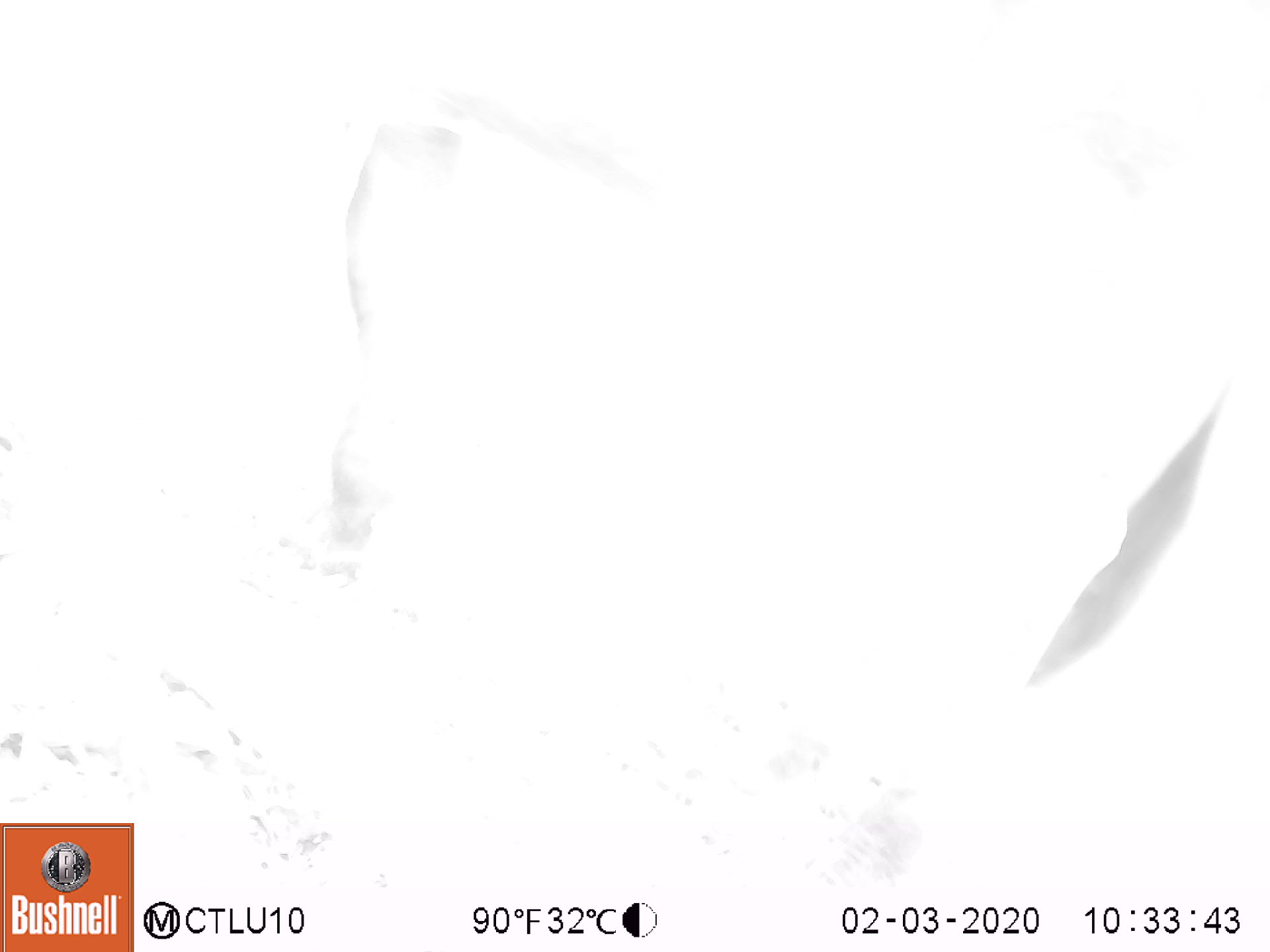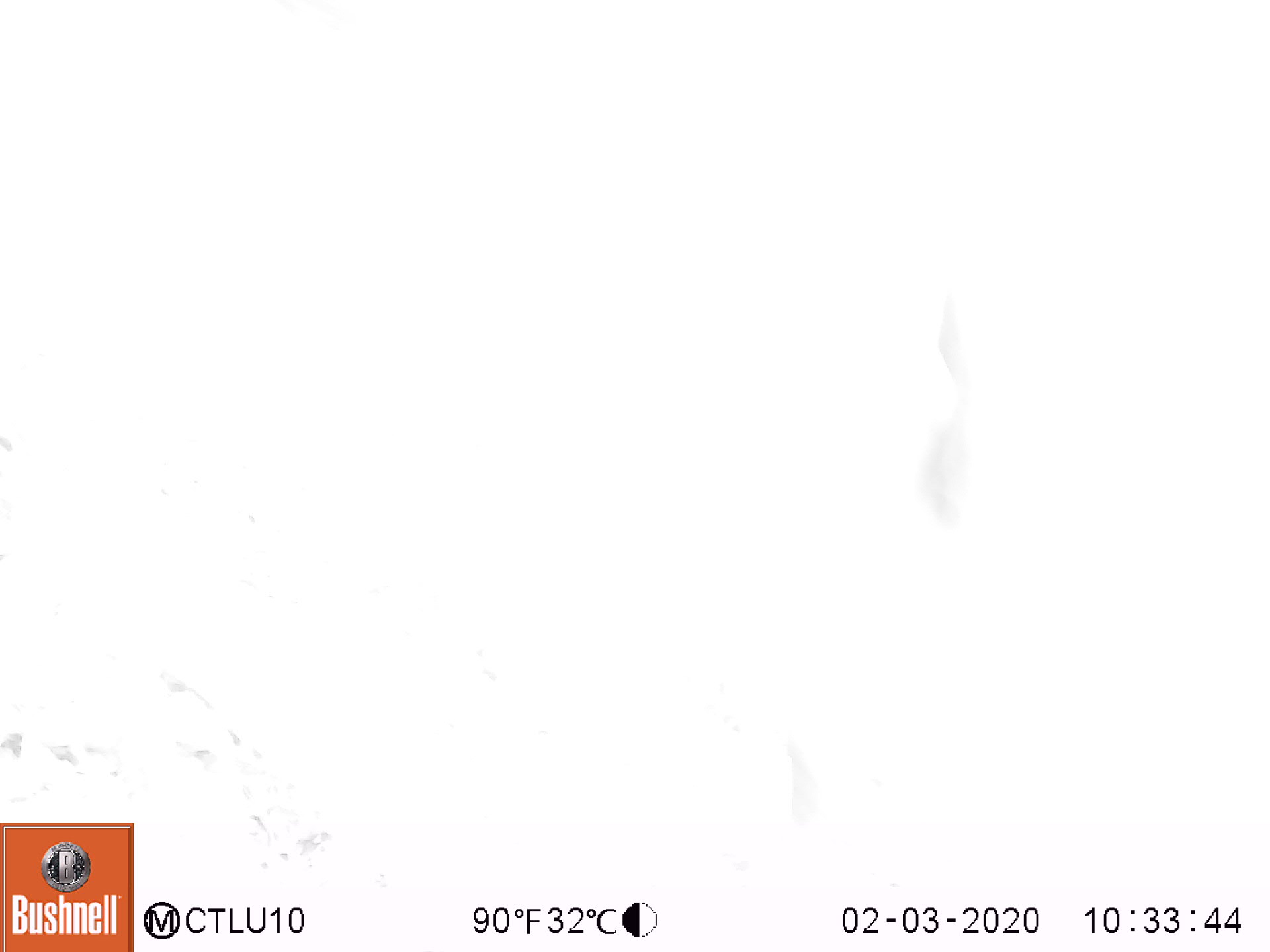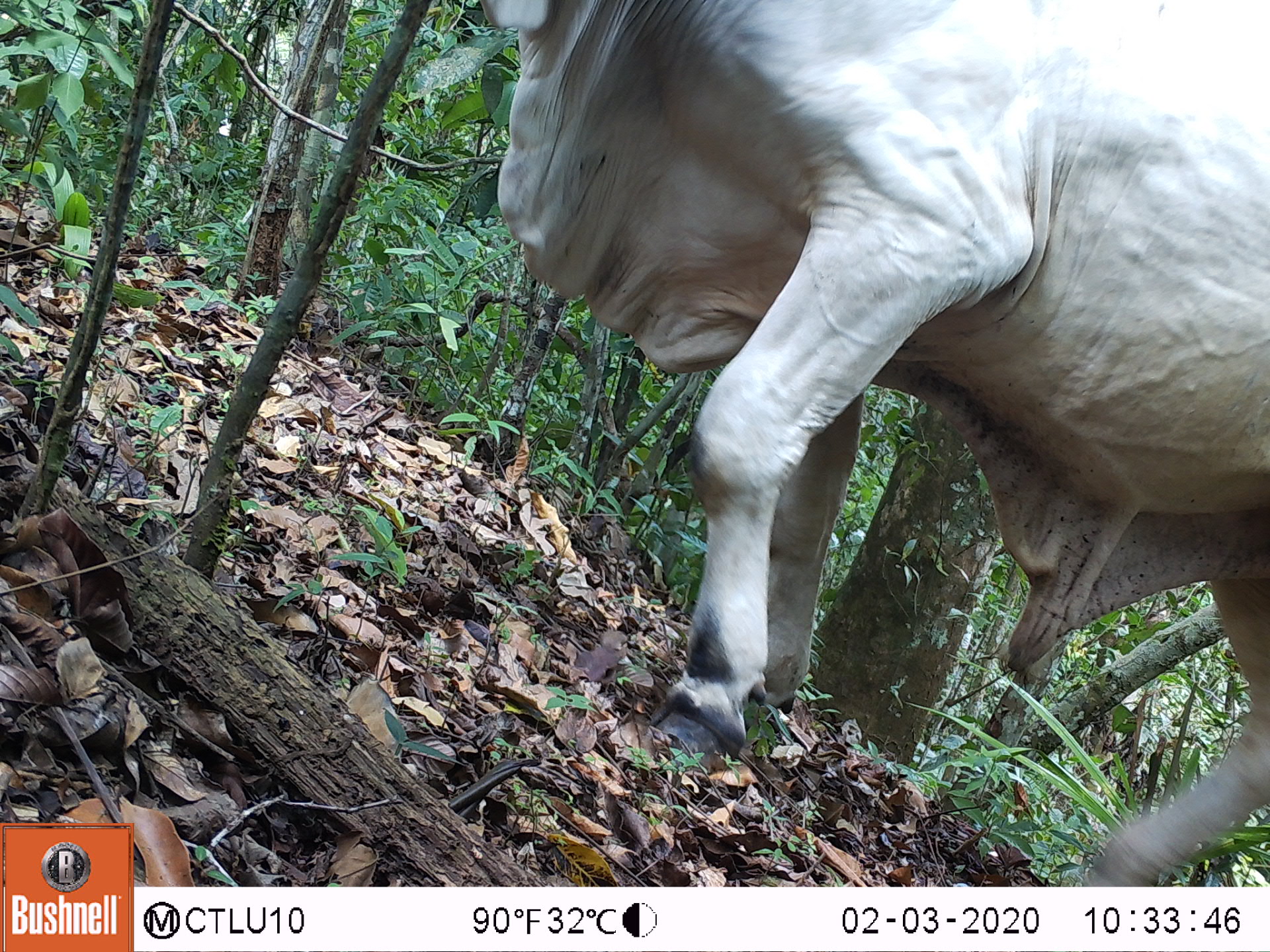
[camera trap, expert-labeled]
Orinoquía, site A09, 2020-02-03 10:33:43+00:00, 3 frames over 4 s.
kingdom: Animalia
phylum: Chordata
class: Mammalia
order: Artiodactyla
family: Bovidae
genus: Bos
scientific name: Bos taurus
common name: cow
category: cattle